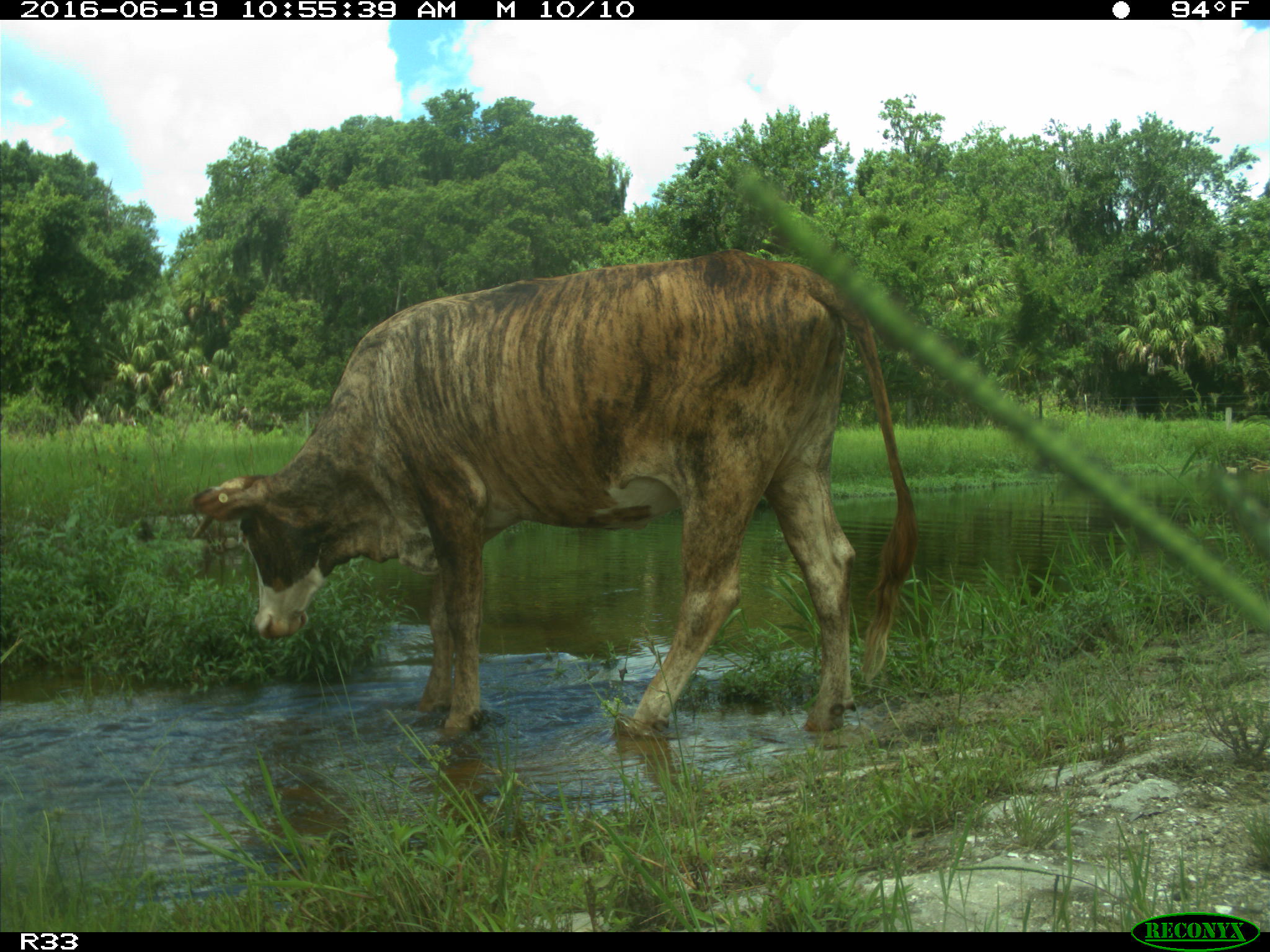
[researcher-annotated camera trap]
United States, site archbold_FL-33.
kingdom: Animalia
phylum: Chordata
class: Mammalia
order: Artiodactyla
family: Bovidae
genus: Bos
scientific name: Bos taurus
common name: domestic cow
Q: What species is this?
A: Bos taurus (domestic cow).